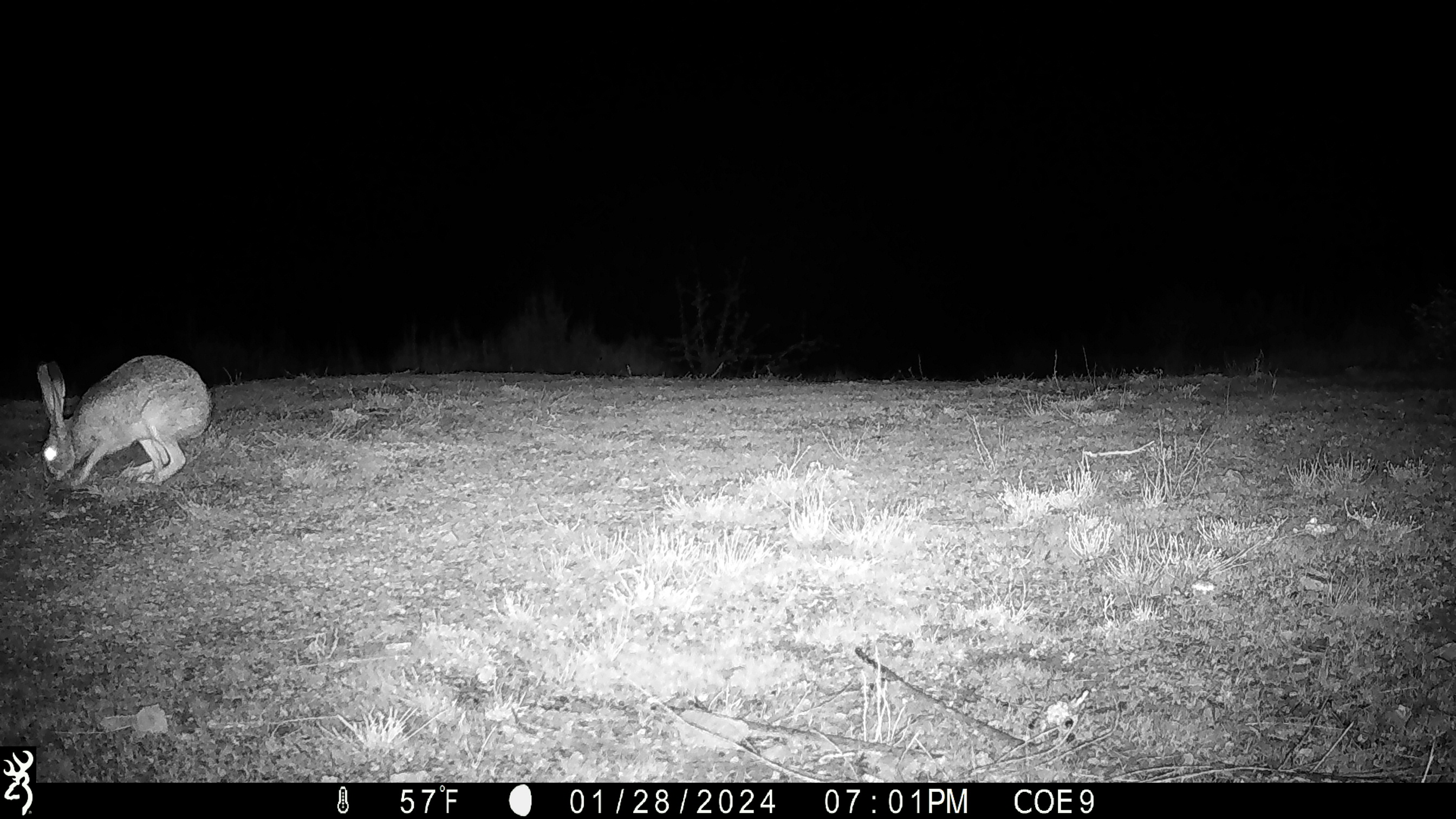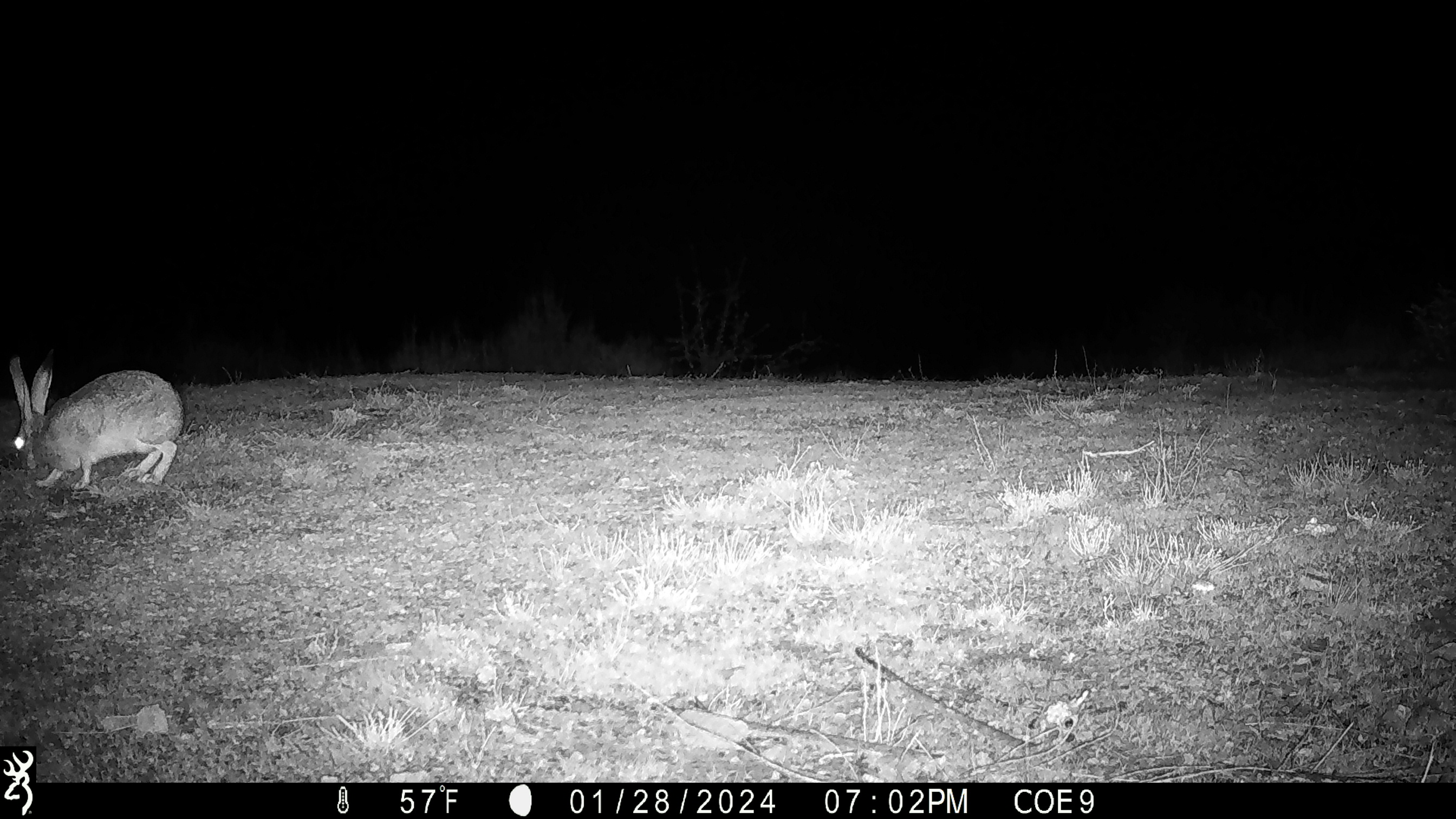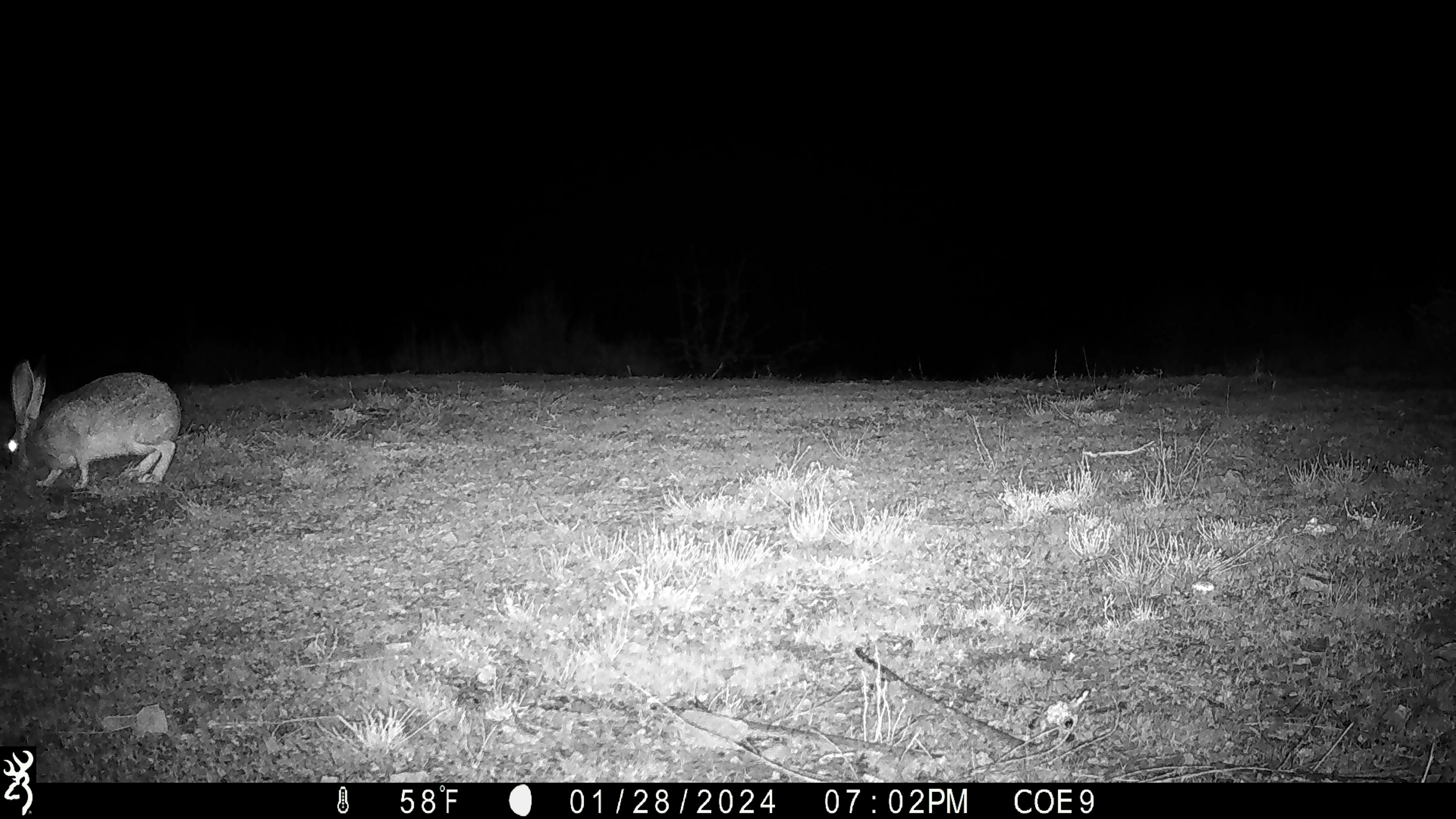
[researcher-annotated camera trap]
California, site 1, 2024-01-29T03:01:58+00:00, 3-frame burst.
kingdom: Animalia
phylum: Chordata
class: Mammalia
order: Lagomorpha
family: Leporidae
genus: Lepus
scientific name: Lepus californicus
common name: black-tailed jackrabbit